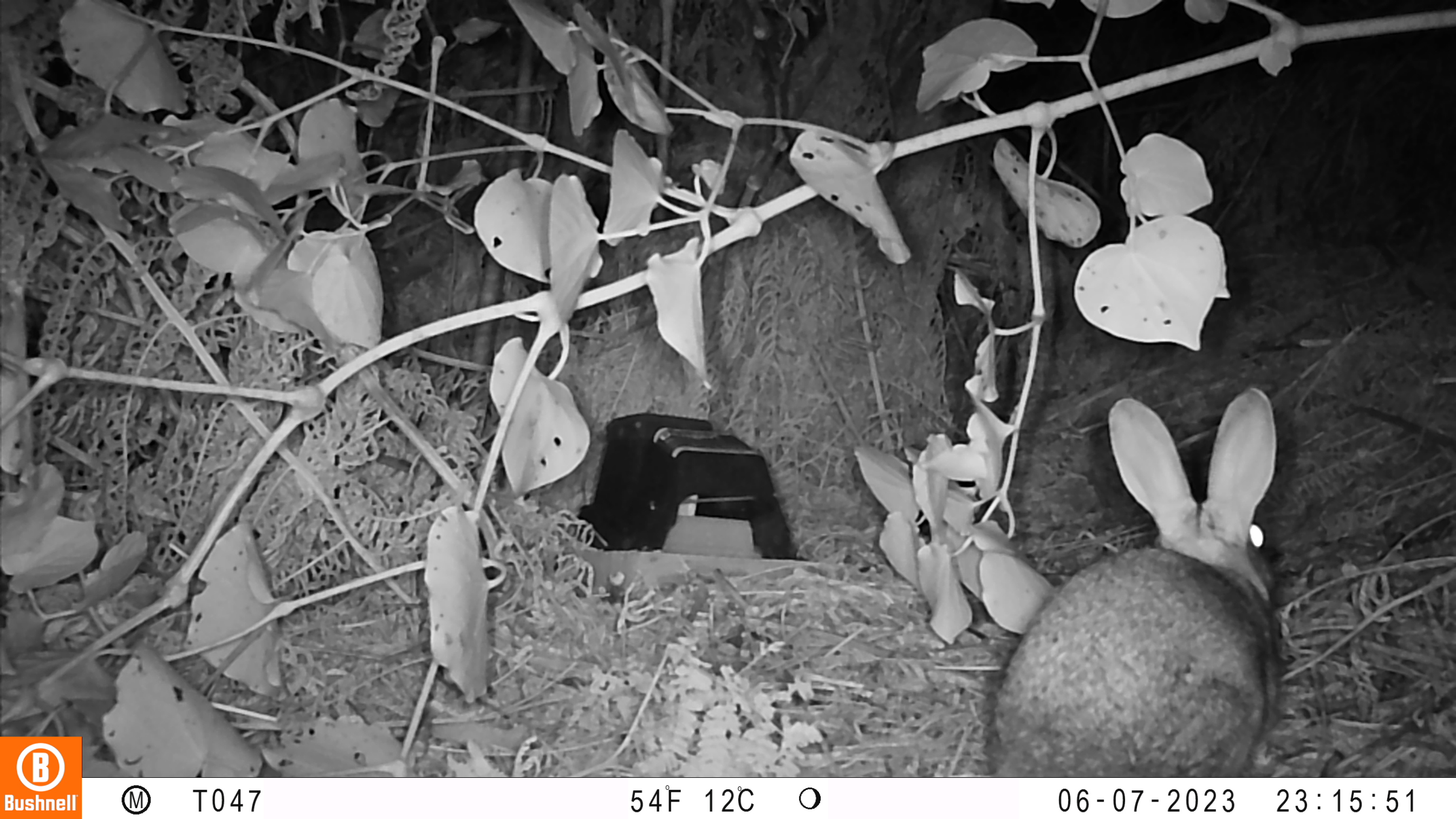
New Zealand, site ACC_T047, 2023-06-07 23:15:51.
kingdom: Animalia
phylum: Chordata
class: Mammalia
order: Lagomorpha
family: Leporidae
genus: Oryctolagus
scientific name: Oryctolagus cuniculus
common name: european rabbit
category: rabbit